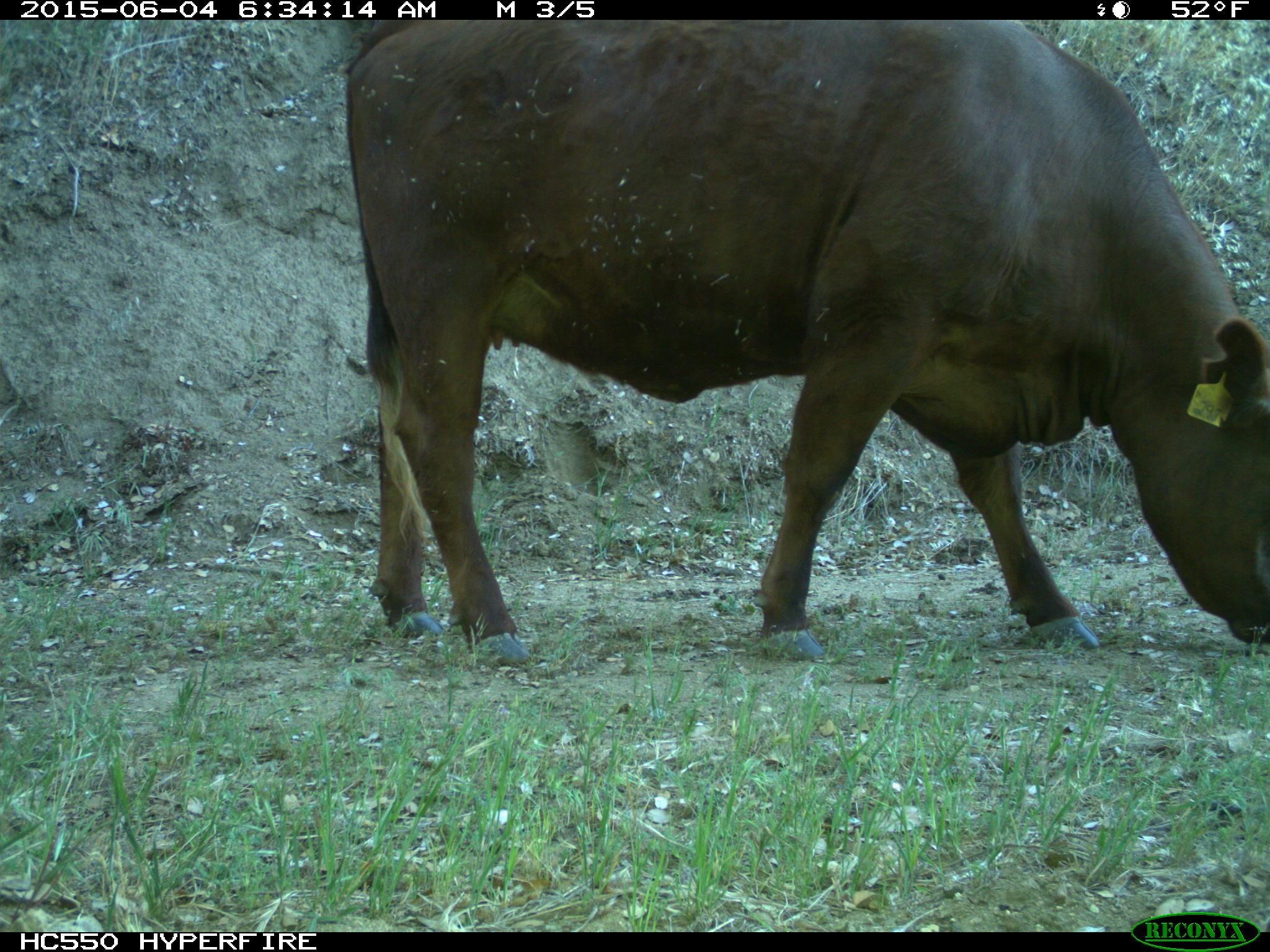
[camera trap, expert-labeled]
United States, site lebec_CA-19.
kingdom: Animalia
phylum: Chordata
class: Mammalia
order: Artiodactyla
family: Bovidae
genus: Bos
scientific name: Bos taurus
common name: domestic cow